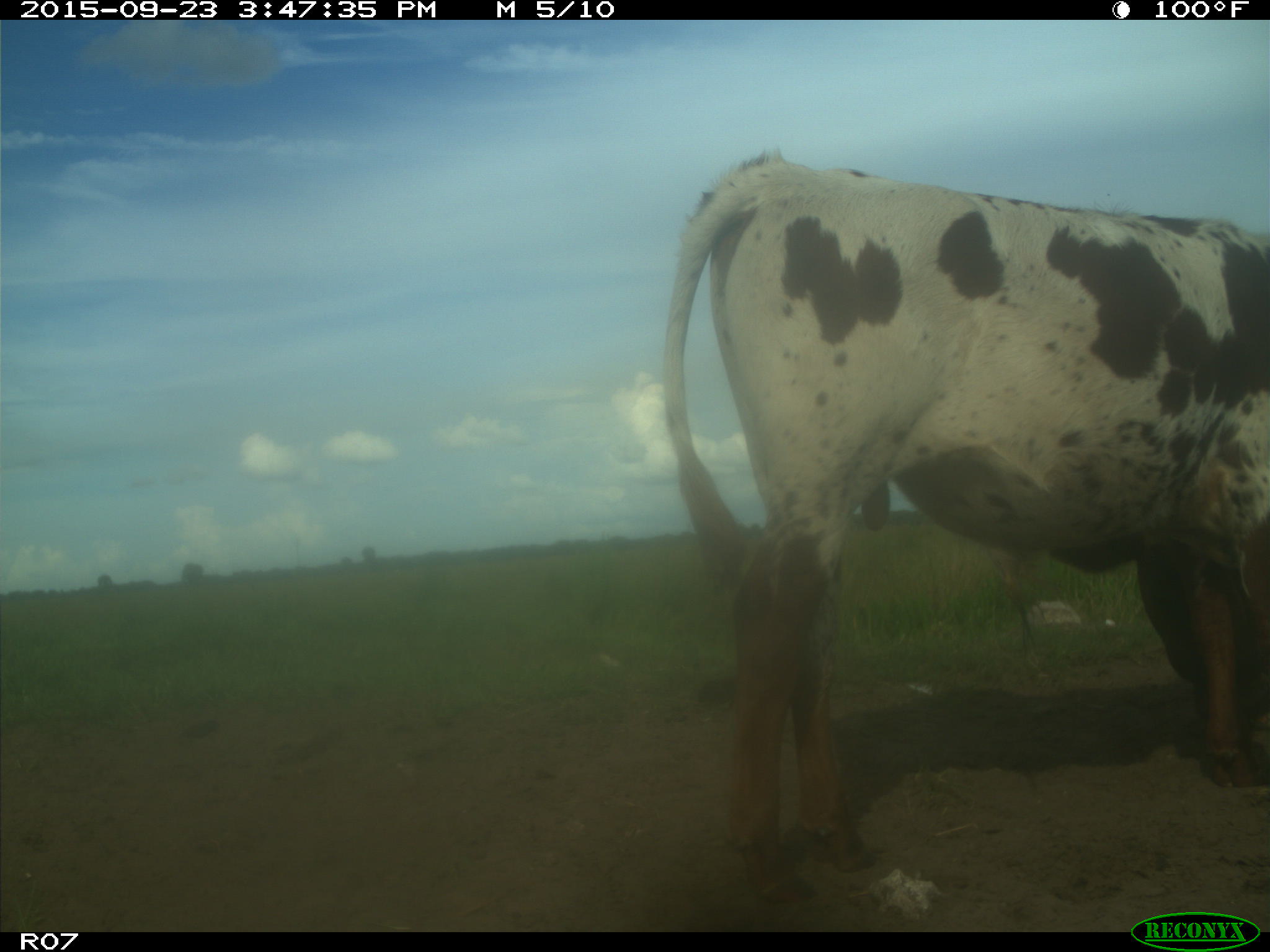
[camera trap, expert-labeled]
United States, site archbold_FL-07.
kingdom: Animalia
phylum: Chordata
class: Mammalia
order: Artiodactyla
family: Bovidae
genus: Bos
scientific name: Bos taurus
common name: domestic cow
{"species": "Bos taurus (domestic cow)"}